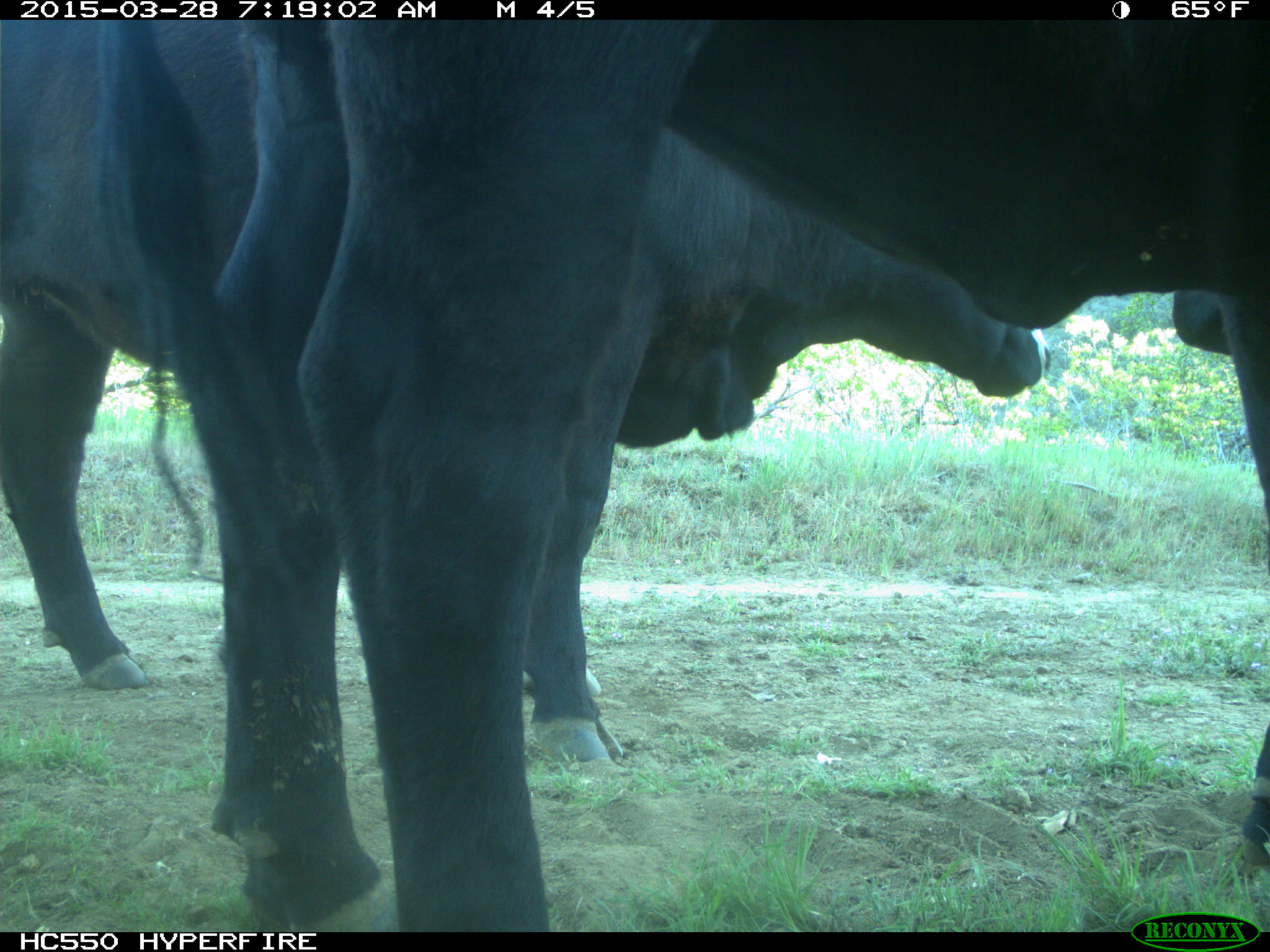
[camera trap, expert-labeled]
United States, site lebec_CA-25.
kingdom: Animalia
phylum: Chordata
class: Mammalia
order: Artiodactyla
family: Bovidae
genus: Bos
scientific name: Bos taurus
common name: domestic cow